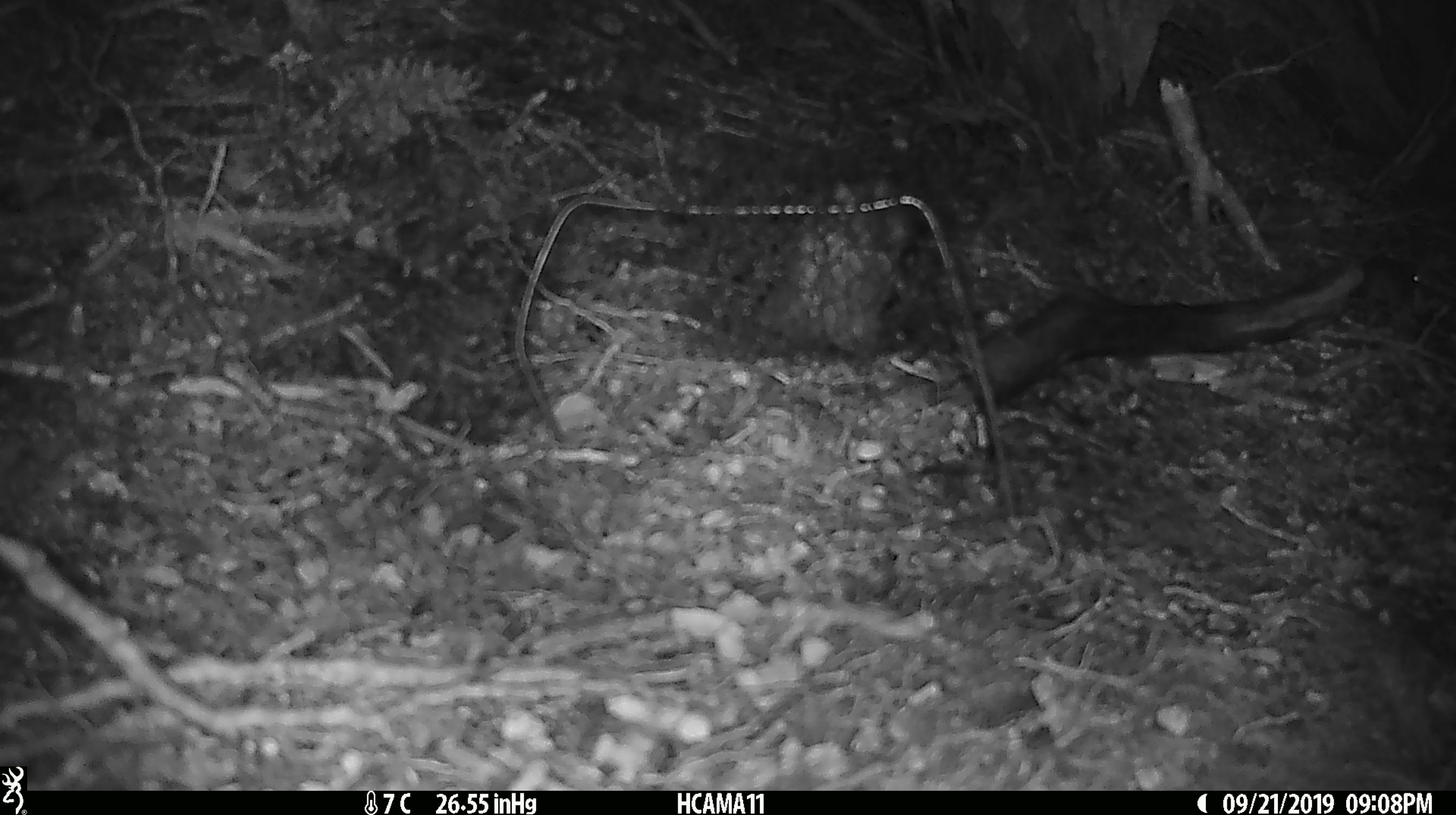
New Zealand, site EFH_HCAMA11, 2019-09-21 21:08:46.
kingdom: Animalia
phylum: Chordata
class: Mammalia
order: Rodentia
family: Muridae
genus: Mus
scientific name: Mus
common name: mouse